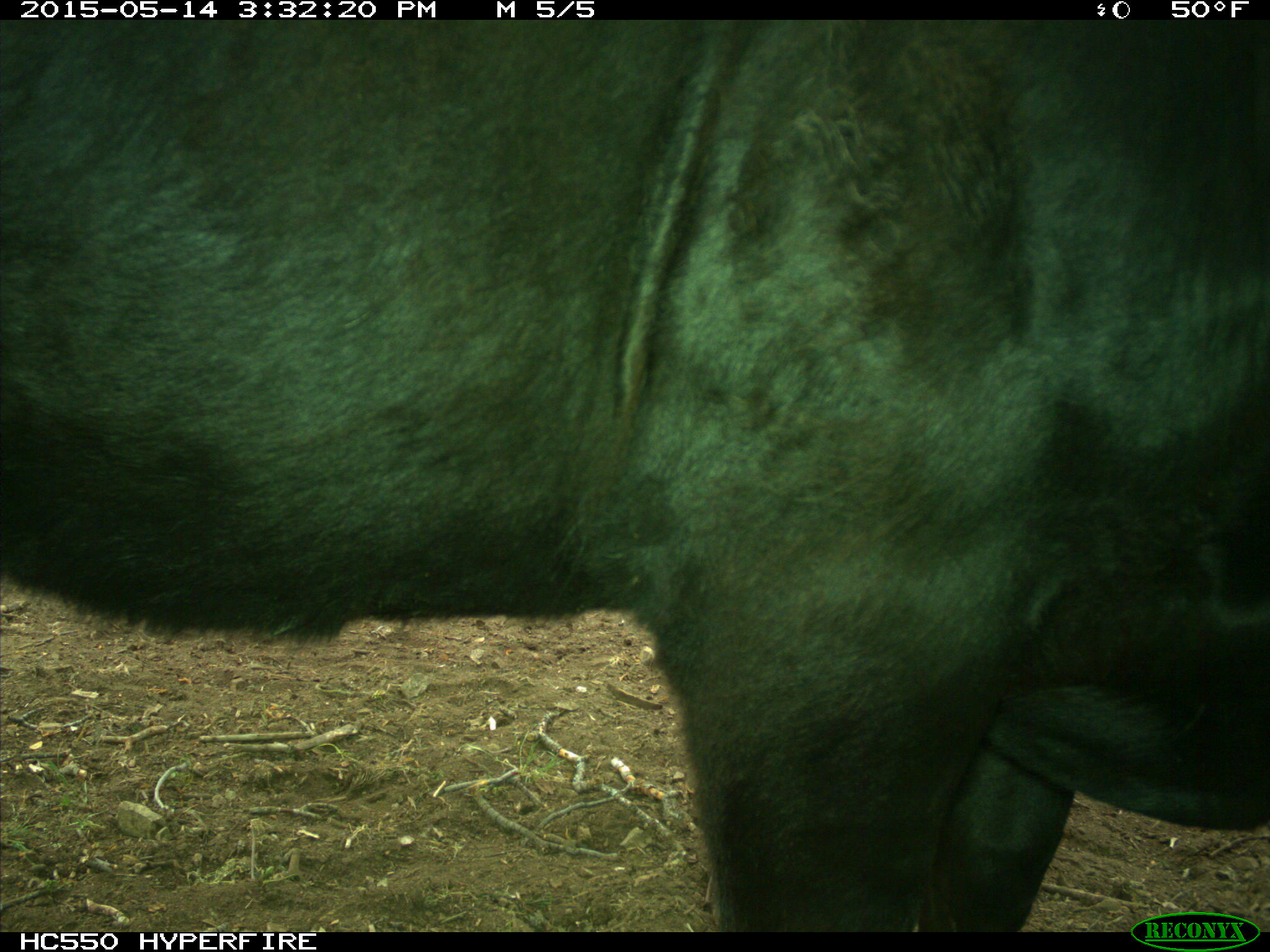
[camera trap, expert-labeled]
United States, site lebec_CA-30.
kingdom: Animalia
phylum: Chordata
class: Mammalia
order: Artiodactyla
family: Bovidae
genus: Bos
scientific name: Bos taurus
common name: domestic cow